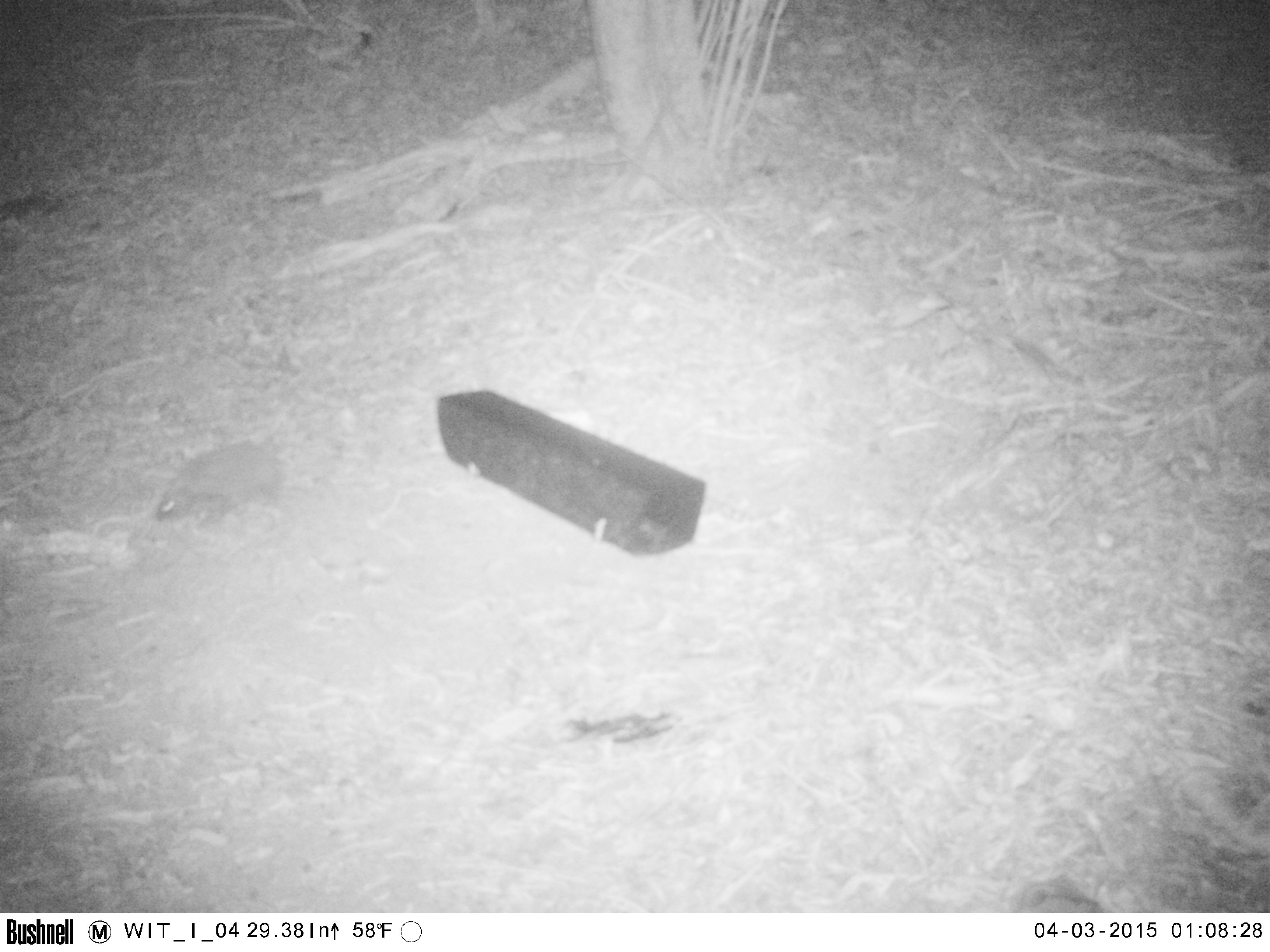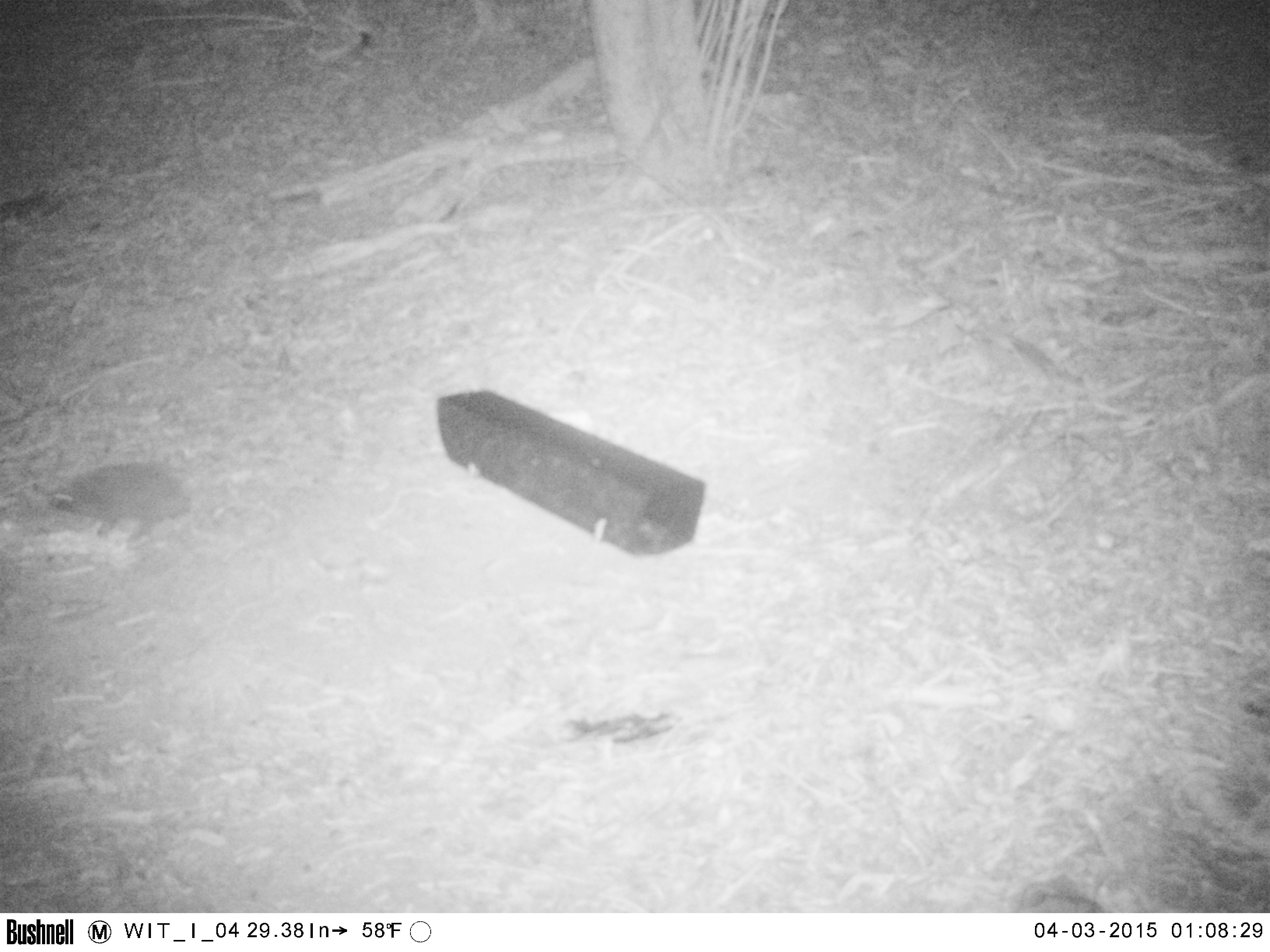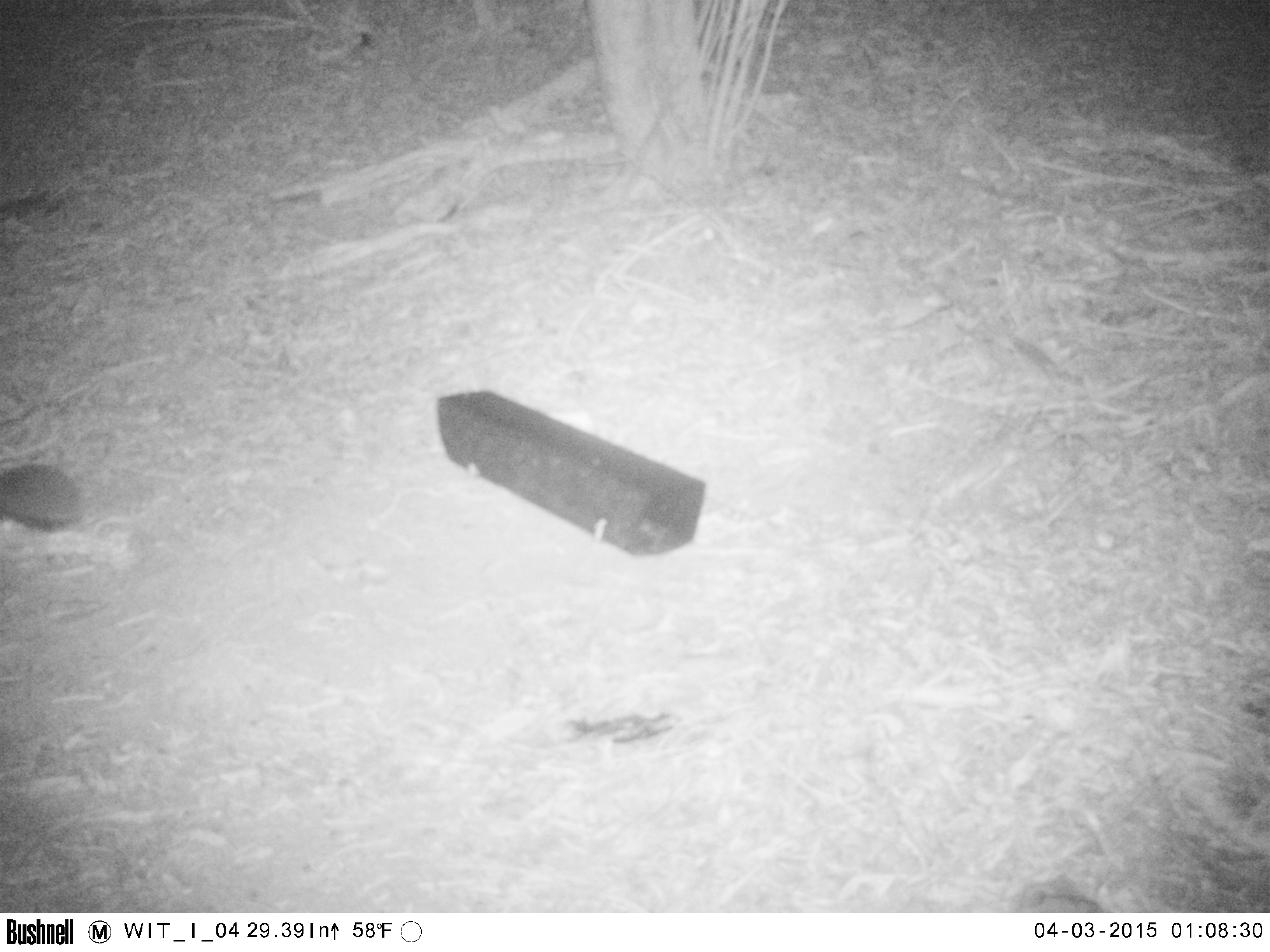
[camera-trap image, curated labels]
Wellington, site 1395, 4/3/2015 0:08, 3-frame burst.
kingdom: Animalia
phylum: Chordata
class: Mammalia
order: Eulipotyphla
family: Erinaceidae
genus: Erinaceus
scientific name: Erinaceus europaeus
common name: hedgehog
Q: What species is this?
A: Hedgehog (Erinaceus europaeus).